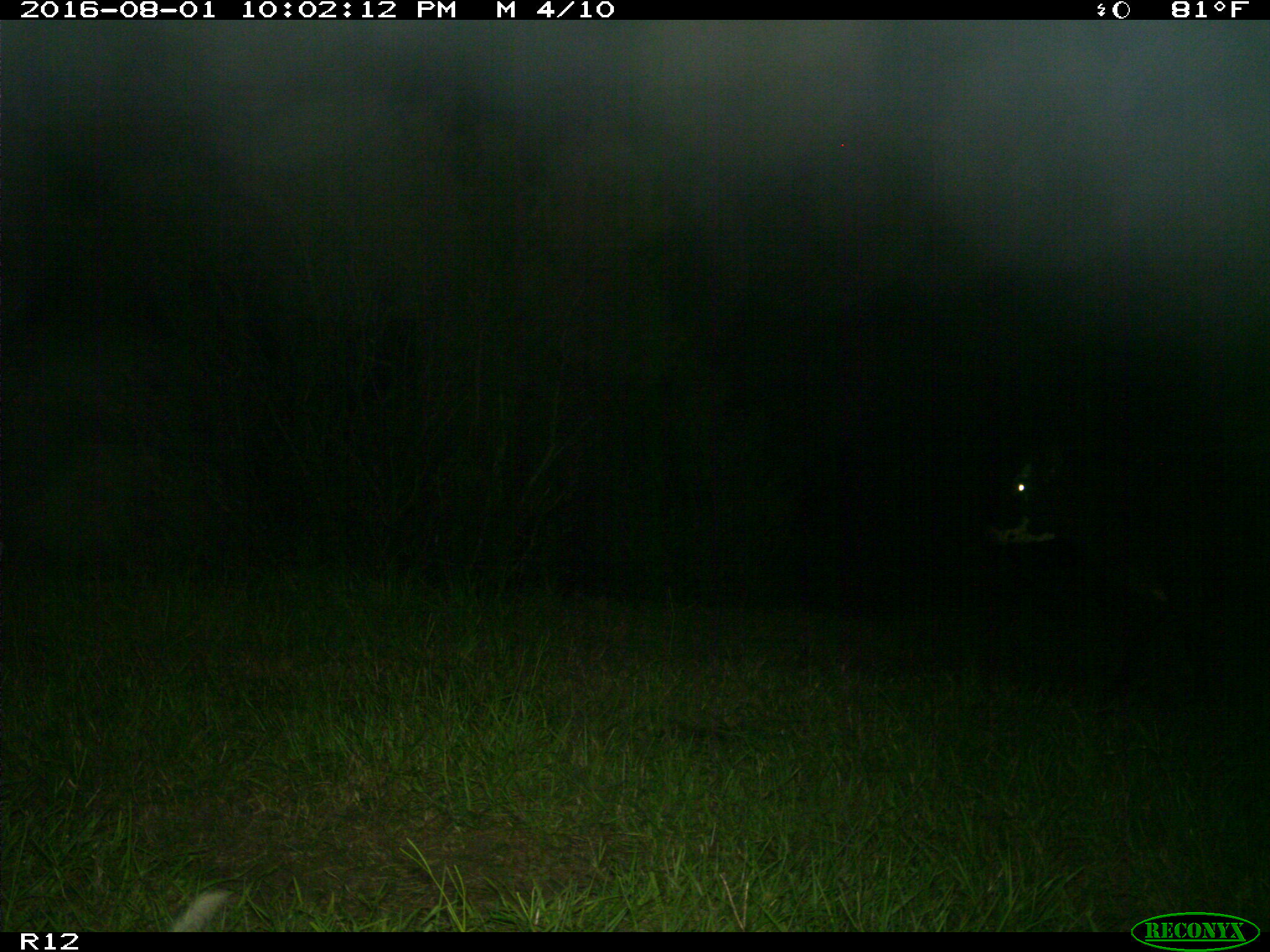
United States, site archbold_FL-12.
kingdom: Animalia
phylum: Chordata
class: Mammalia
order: Artiodactyla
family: Bovidae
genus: Bos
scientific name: Bos taurus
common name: domestic cow